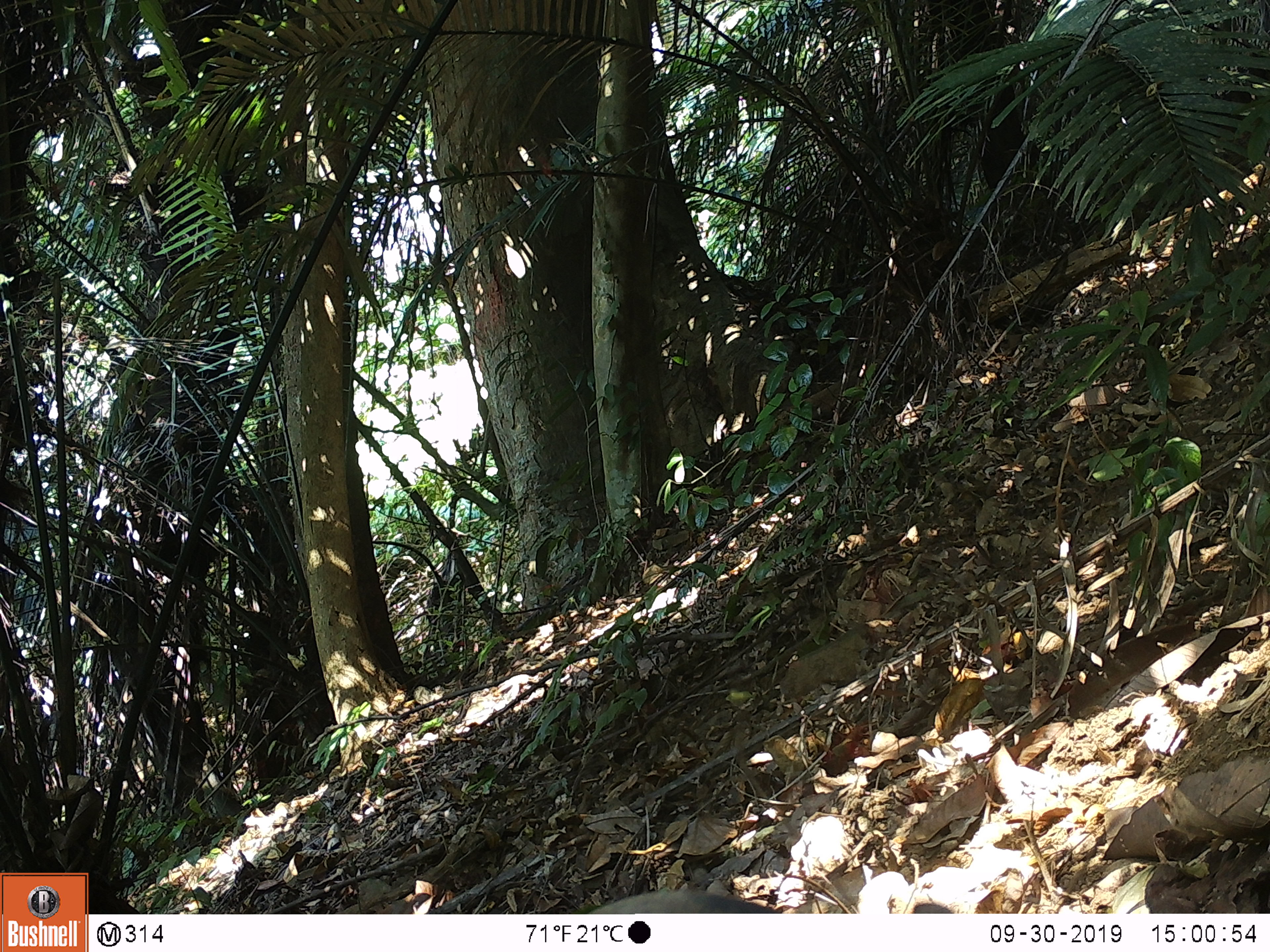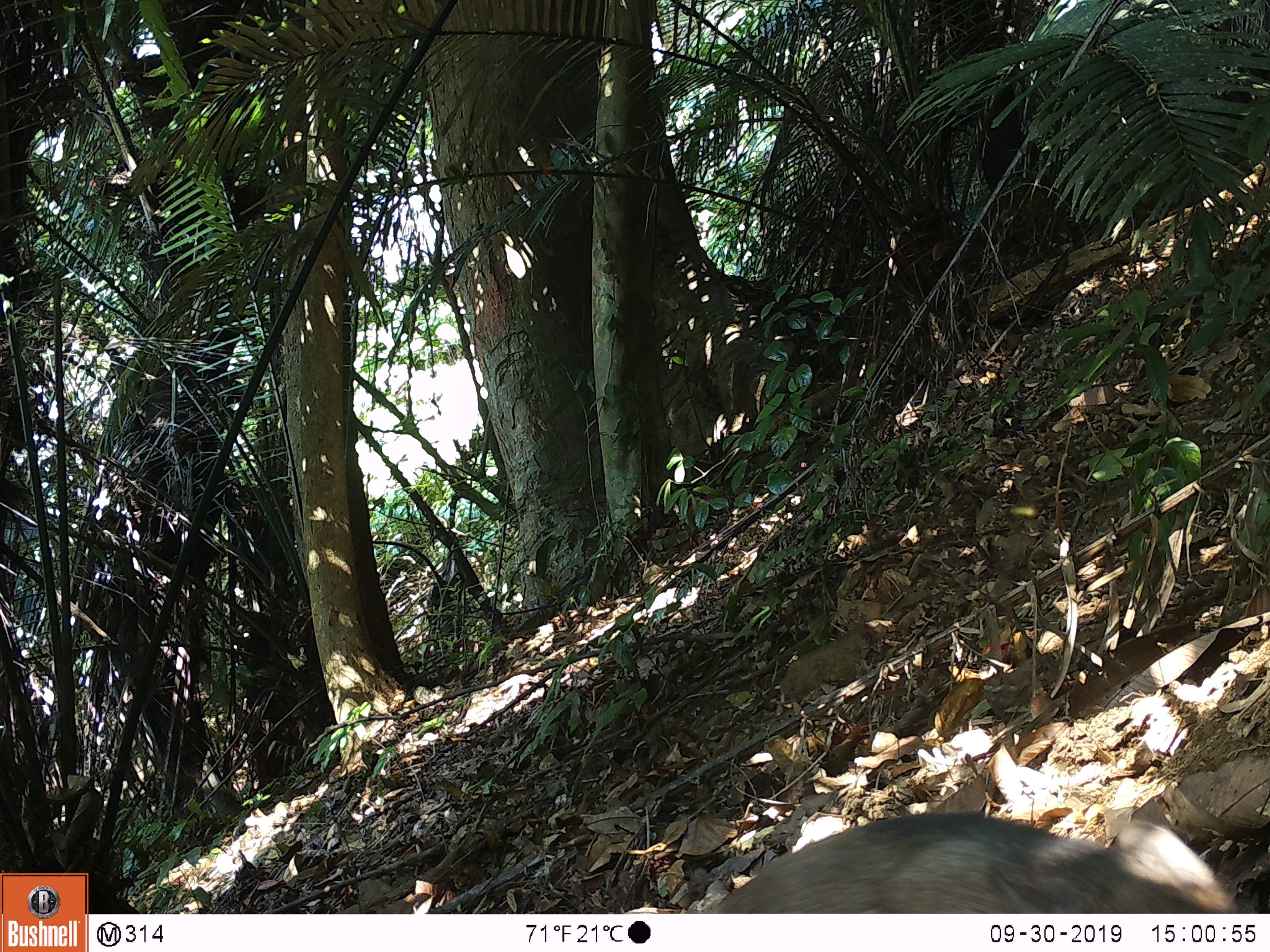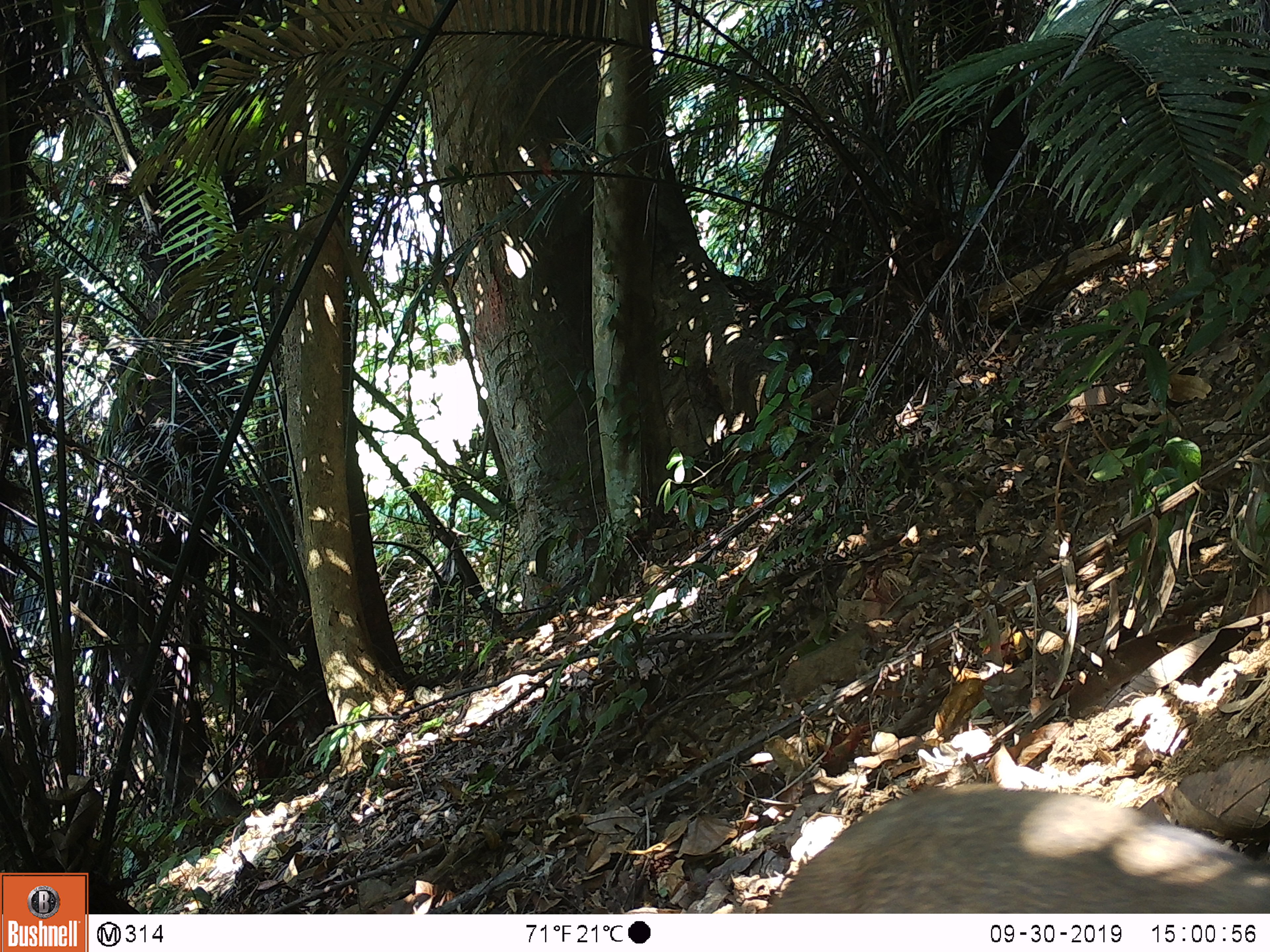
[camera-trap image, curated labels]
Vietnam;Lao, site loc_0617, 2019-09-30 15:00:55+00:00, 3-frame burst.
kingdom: Animalia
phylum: Chordata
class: Mammalia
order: Artiodactyla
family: Suidae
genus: Sus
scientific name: Sus scrofa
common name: eurasian wild pig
Eurasian wild pig (Sus scrofa). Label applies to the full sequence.